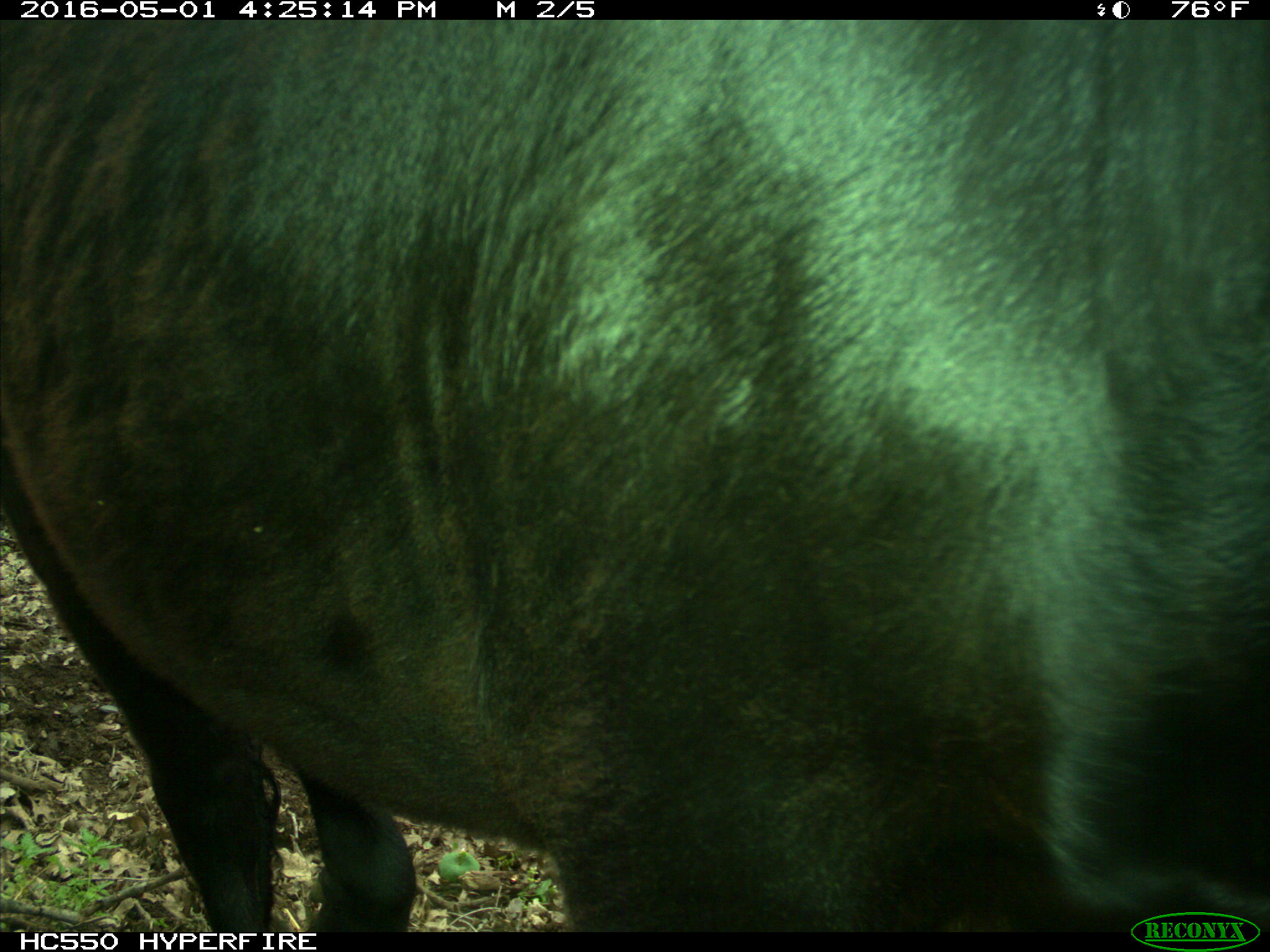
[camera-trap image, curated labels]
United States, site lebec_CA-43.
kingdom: Animalia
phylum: Chordata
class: Mammalia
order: Artiodactyla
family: Bovidae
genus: Bos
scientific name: Bos taurus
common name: domestic cow